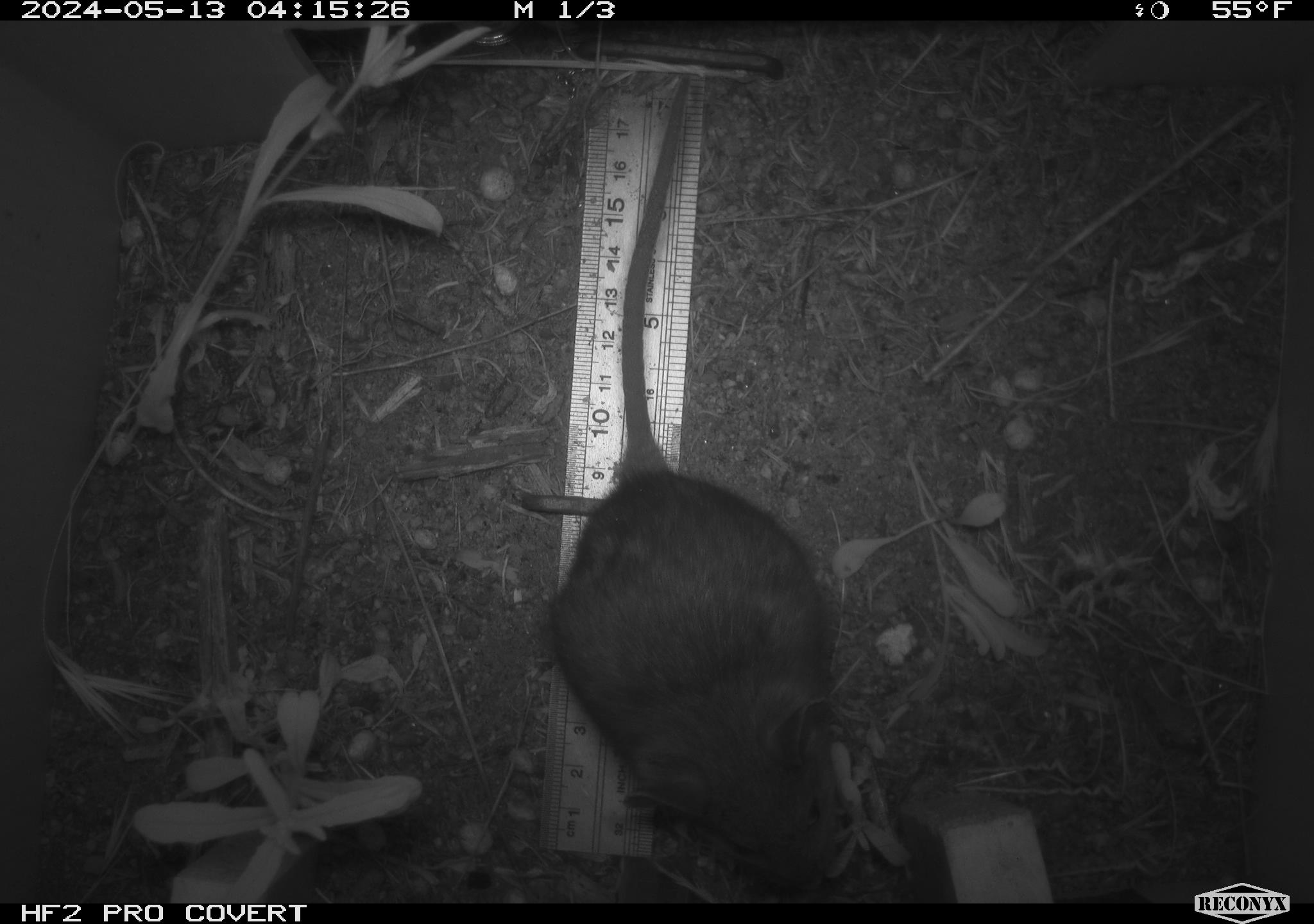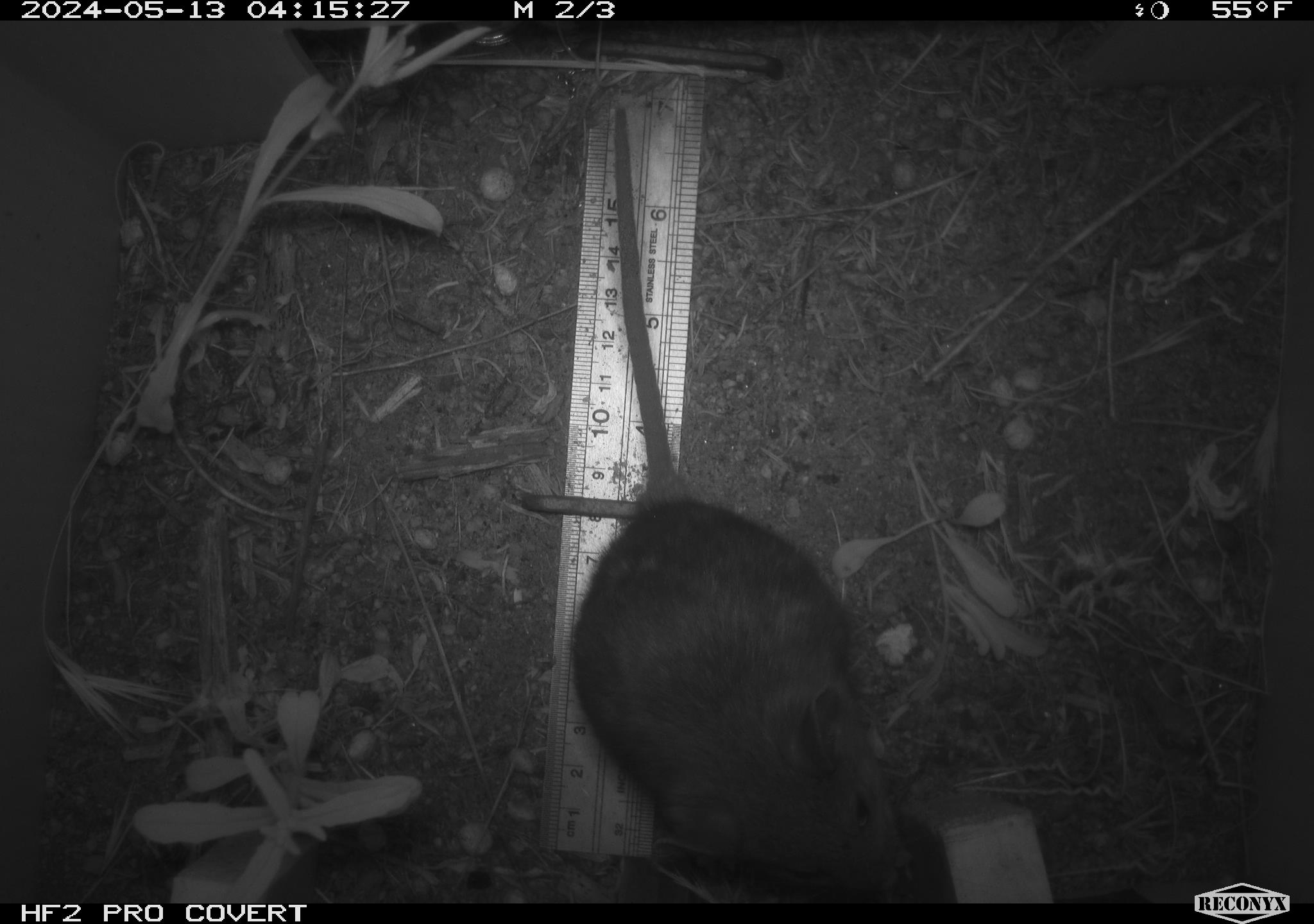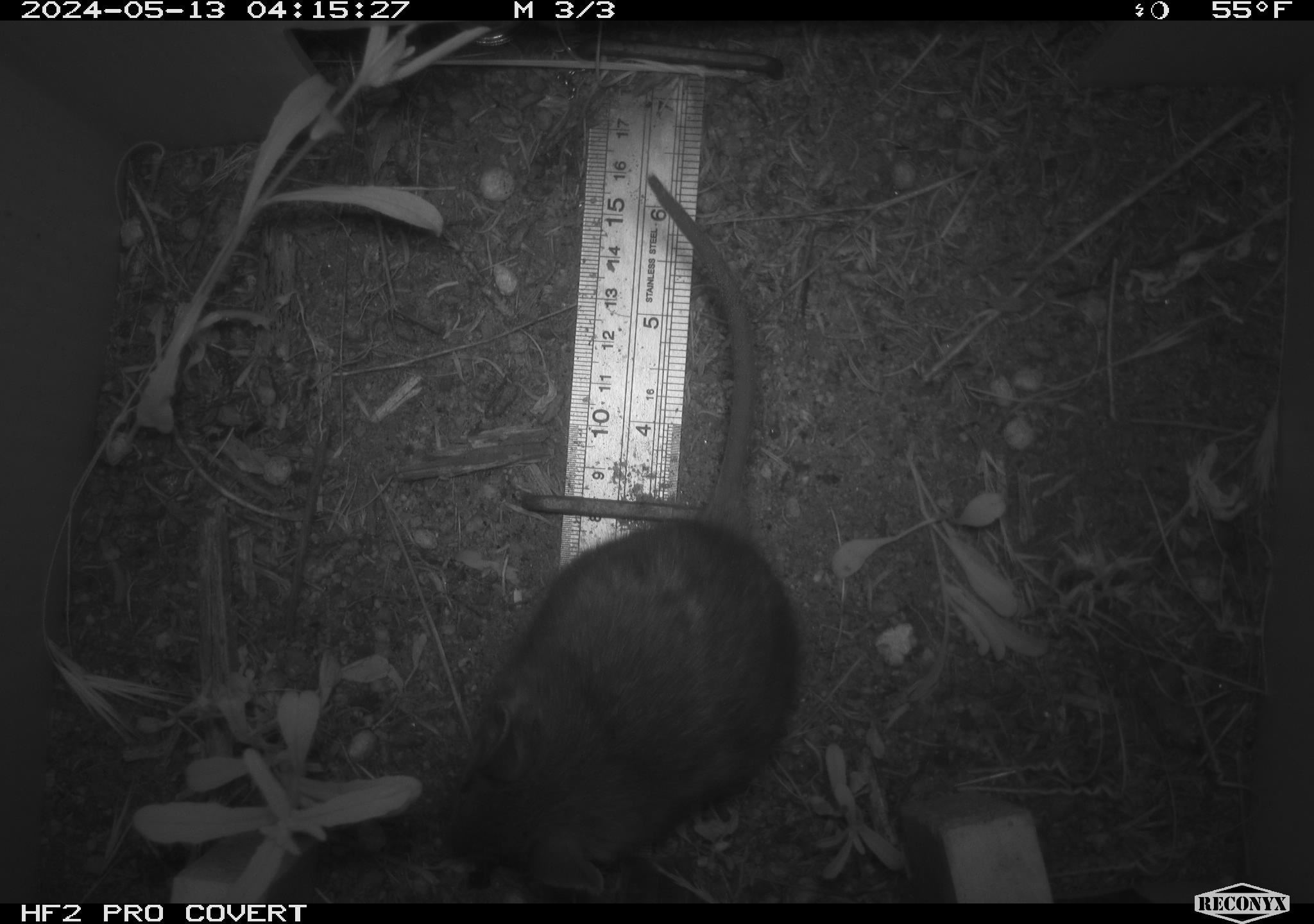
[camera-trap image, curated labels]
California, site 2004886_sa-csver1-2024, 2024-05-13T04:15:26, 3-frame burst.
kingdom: Animalia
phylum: Chordata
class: Mammalia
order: Rodentia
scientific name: Rodentia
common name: rodent